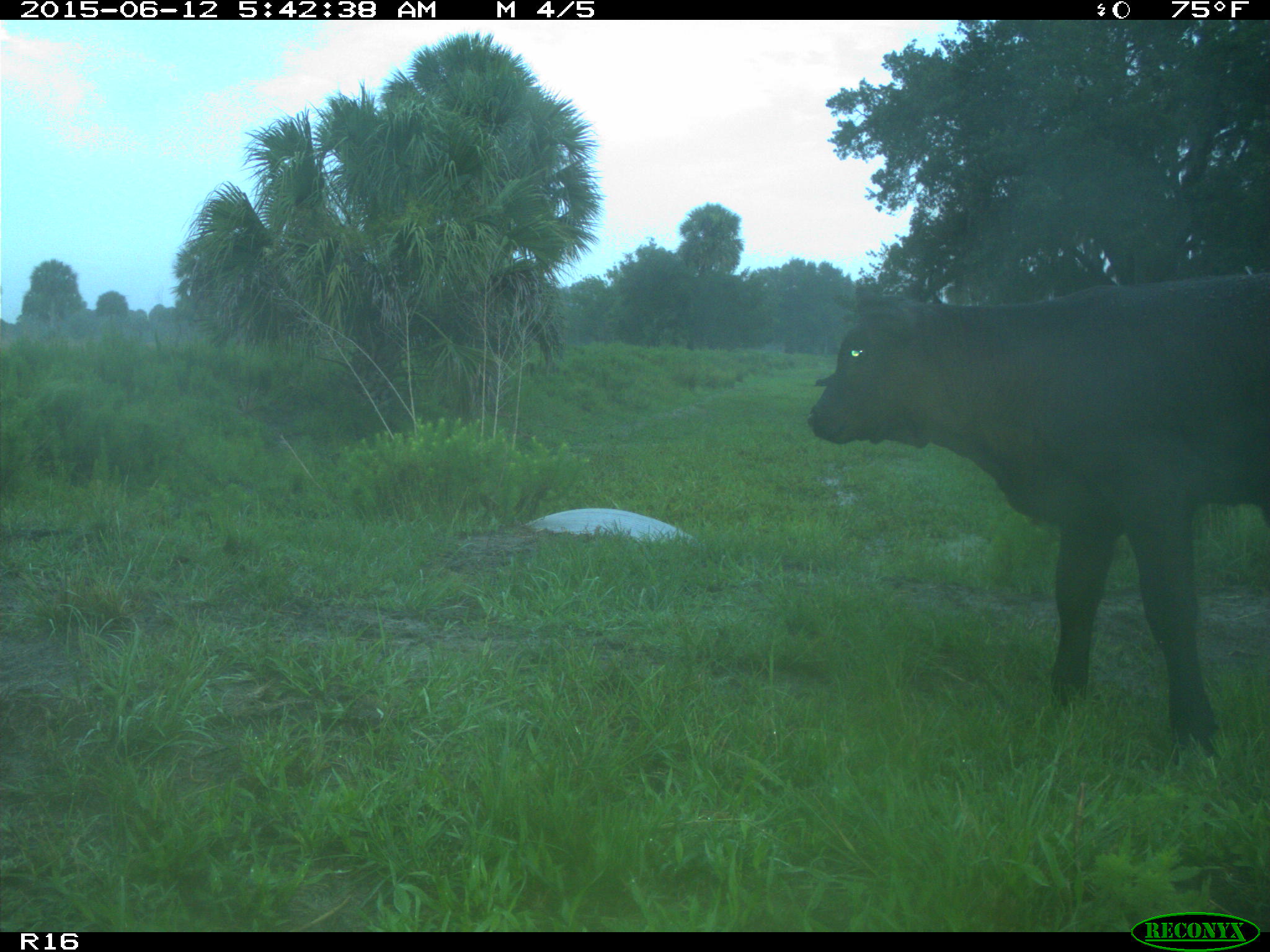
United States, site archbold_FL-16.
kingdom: Animalia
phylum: Chordata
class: Mammalia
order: Artiodactyla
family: Bovidae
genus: Bos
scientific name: Bos taurus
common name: domestic cow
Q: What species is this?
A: Bos taurus (domestic cow).